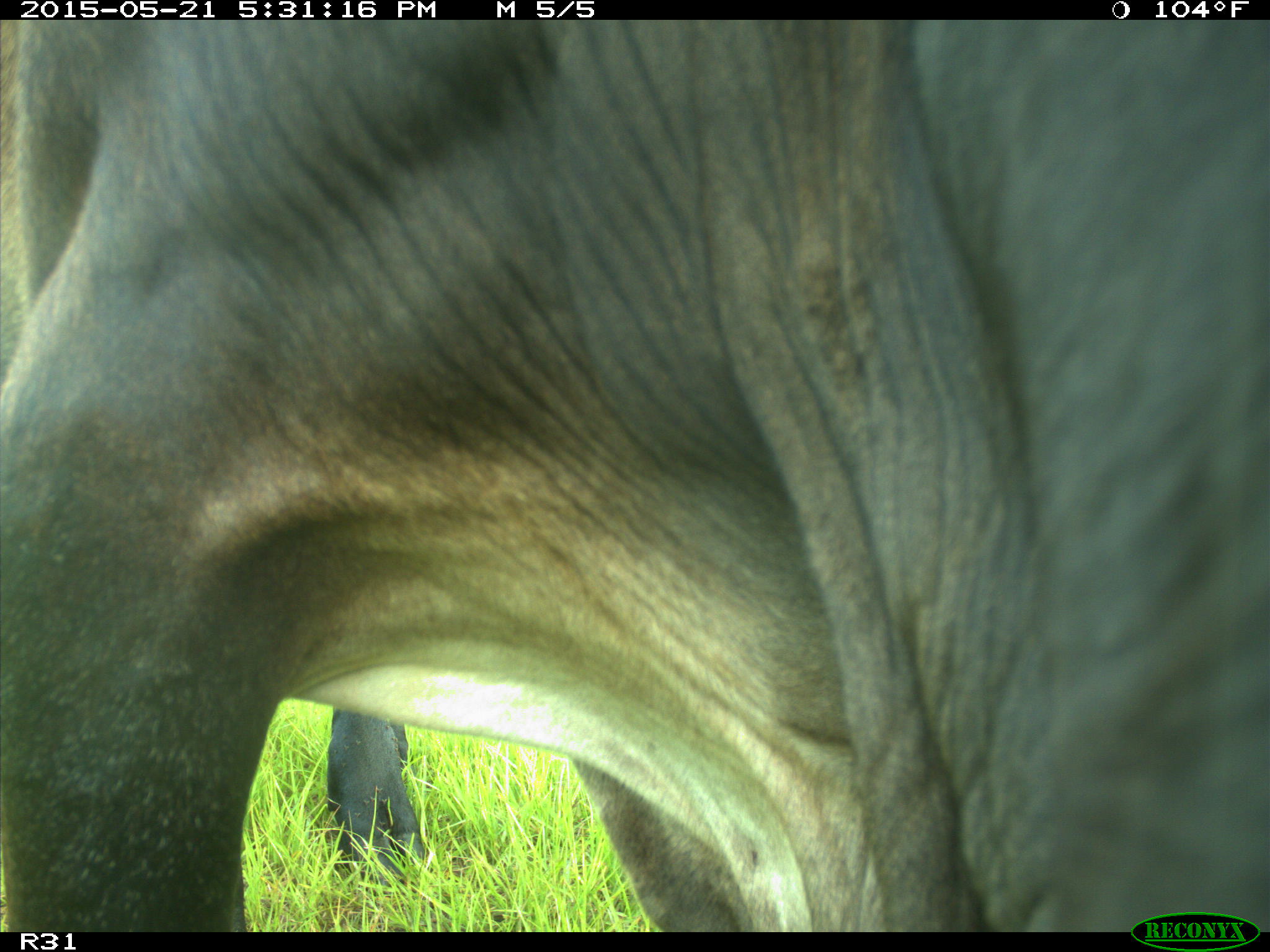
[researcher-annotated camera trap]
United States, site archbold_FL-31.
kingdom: Animalia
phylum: Chordata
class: Mammalia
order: Artiodactyla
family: Bovidae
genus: Bos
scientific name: Bos taurus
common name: domestic cow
Bos taurus (domestic cow).